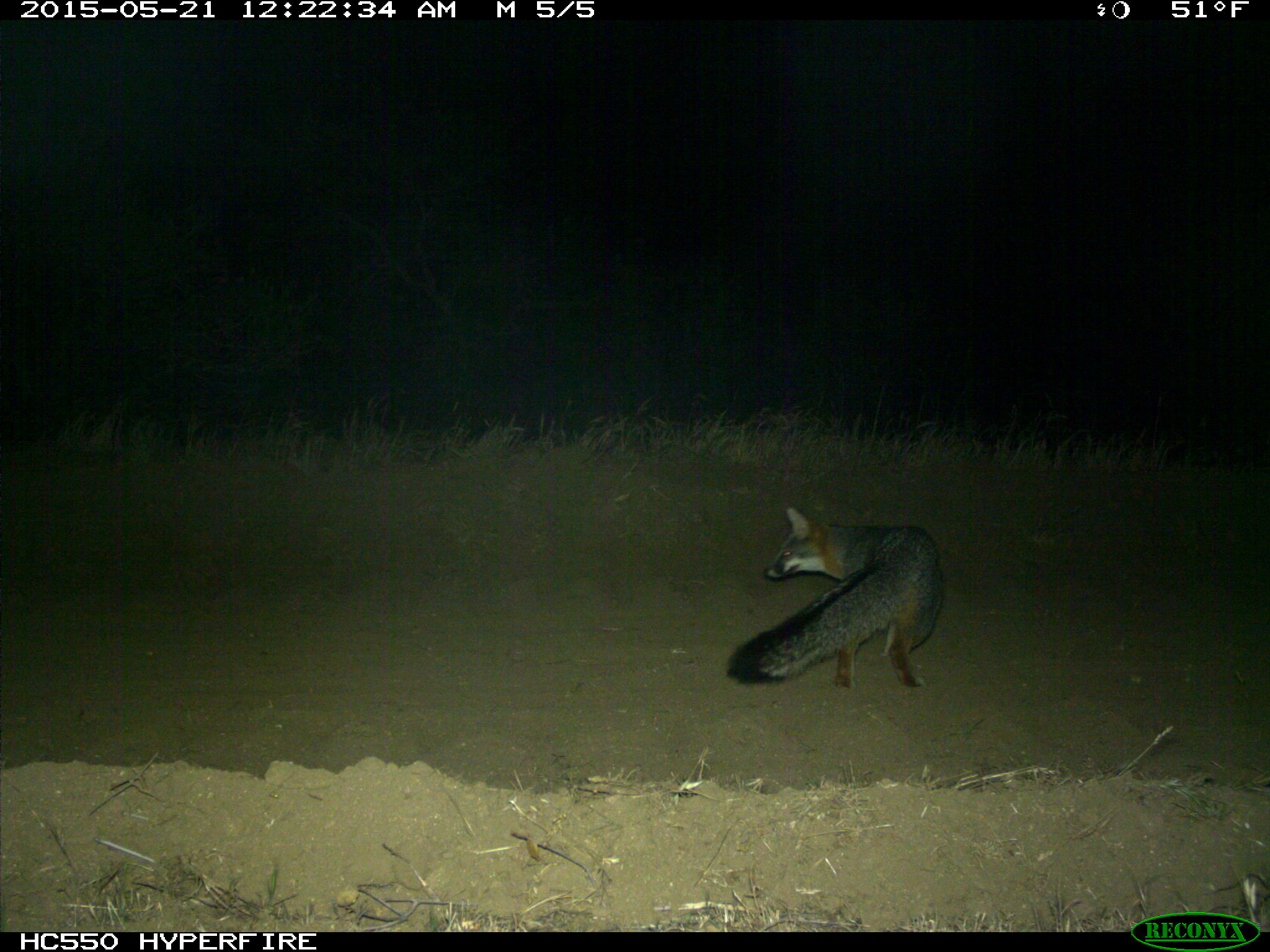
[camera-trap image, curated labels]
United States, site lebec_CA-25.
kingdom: Animalia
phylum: Chordata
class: Mammalia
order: Carnivora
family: Canidae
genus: Urocyon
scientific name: Urocyon cinereoargenteus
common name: gray fox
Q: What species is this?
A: Urocyon cinereoargenteus (gray fox).